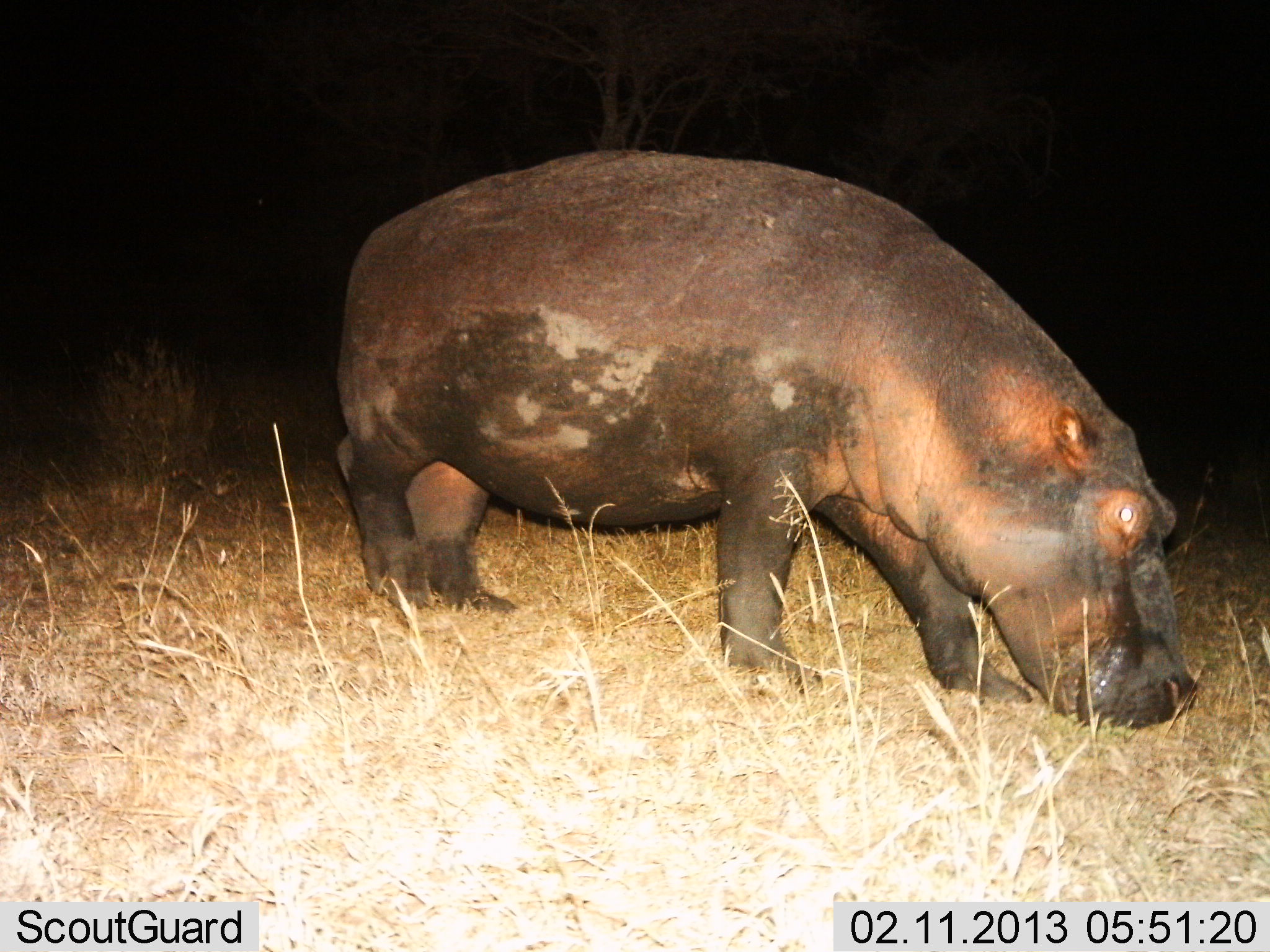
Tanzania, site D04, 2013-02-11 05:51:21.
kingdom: Animalia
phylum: Chordata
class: Mammalia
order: Artiodactyla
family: Hippopotamidae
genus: Hippopotamus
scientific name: Hippopotamus amphibius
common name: hippopotamus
Hippopotamus (Hippopotamus amphibius), count 1. Behavior (volunteer vote fractions): standing 19%, resting 0%, moving 15%, interacting 0%. Young present (vote fraction): 0%. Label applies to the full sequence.